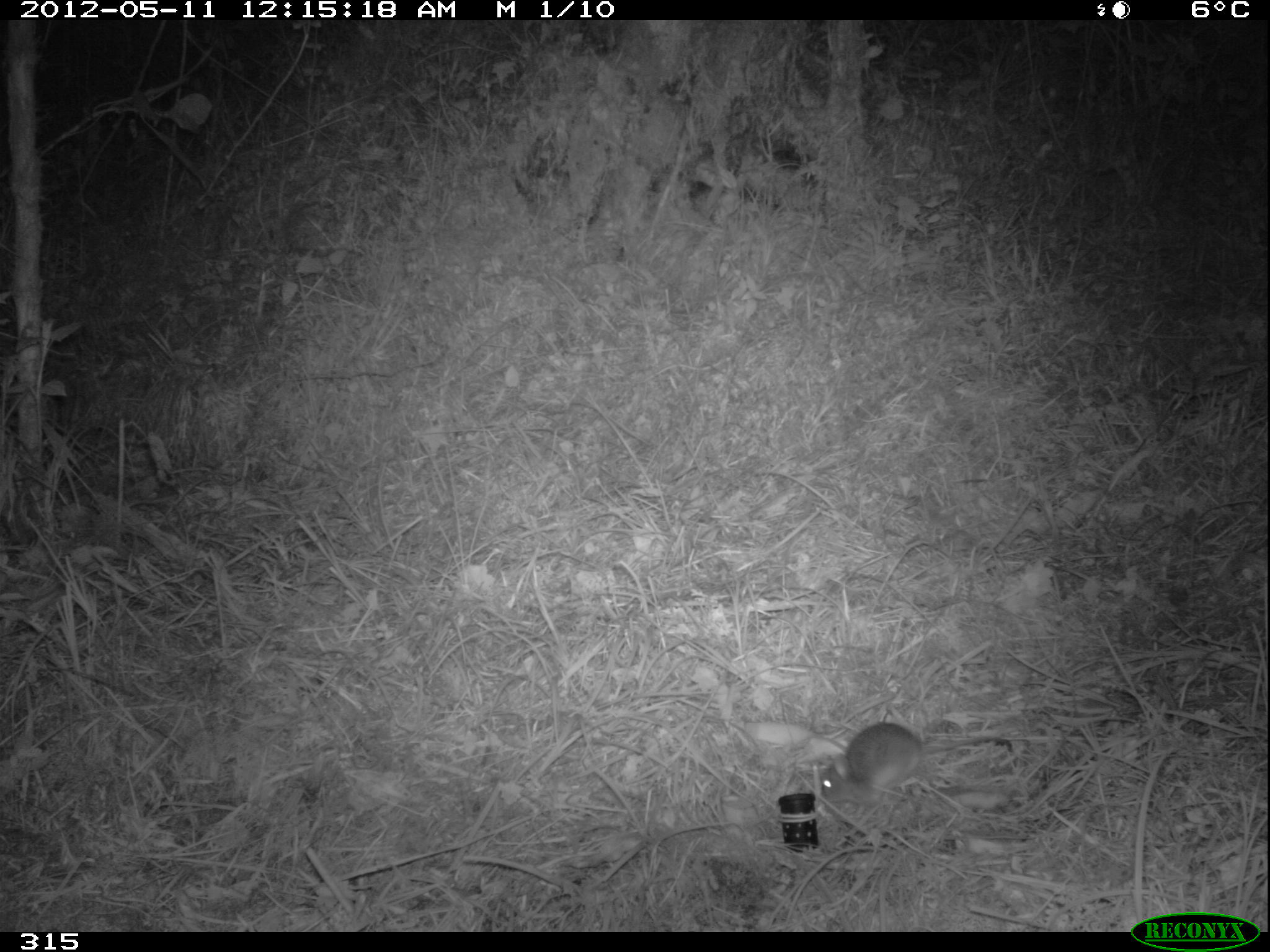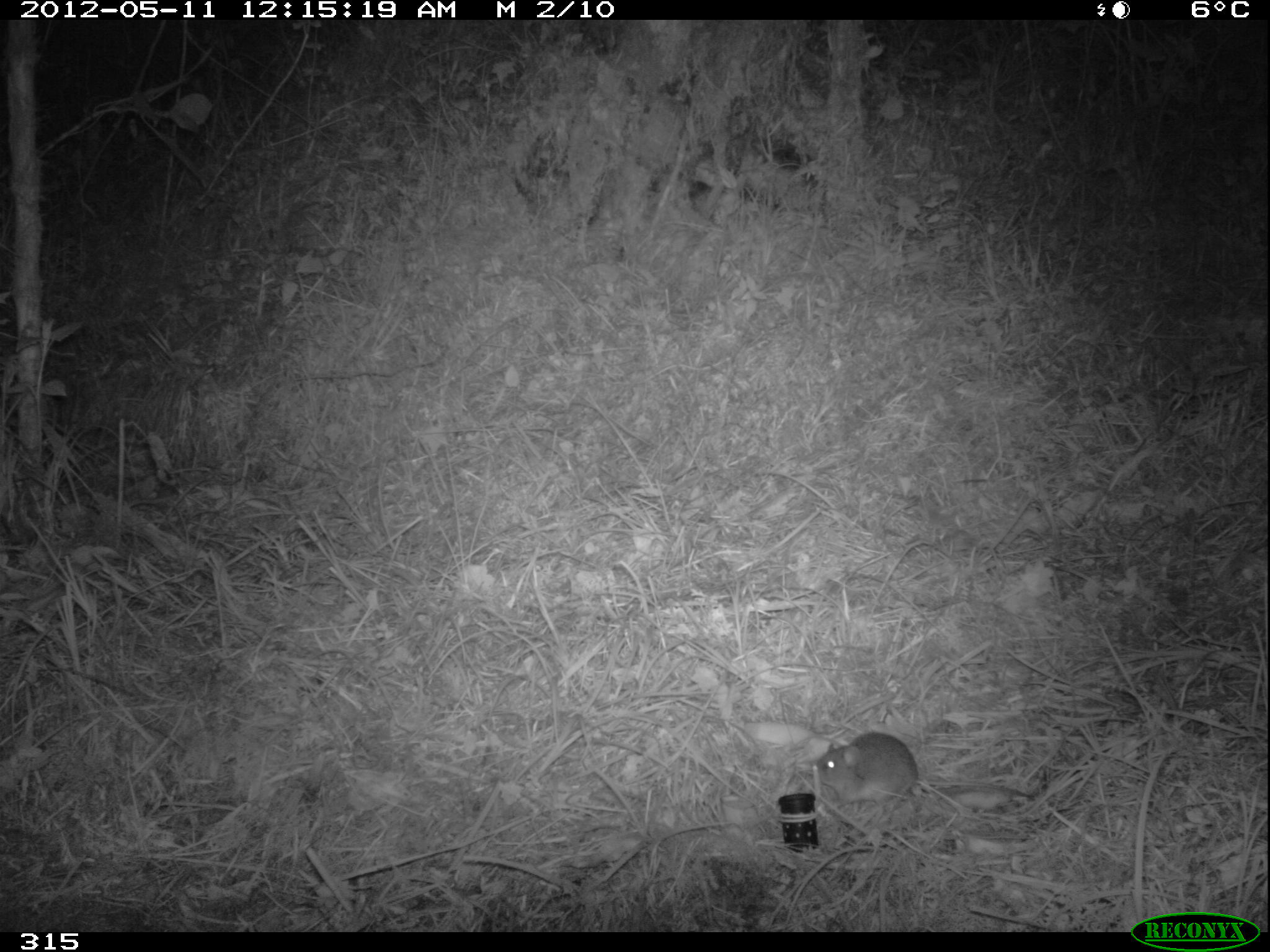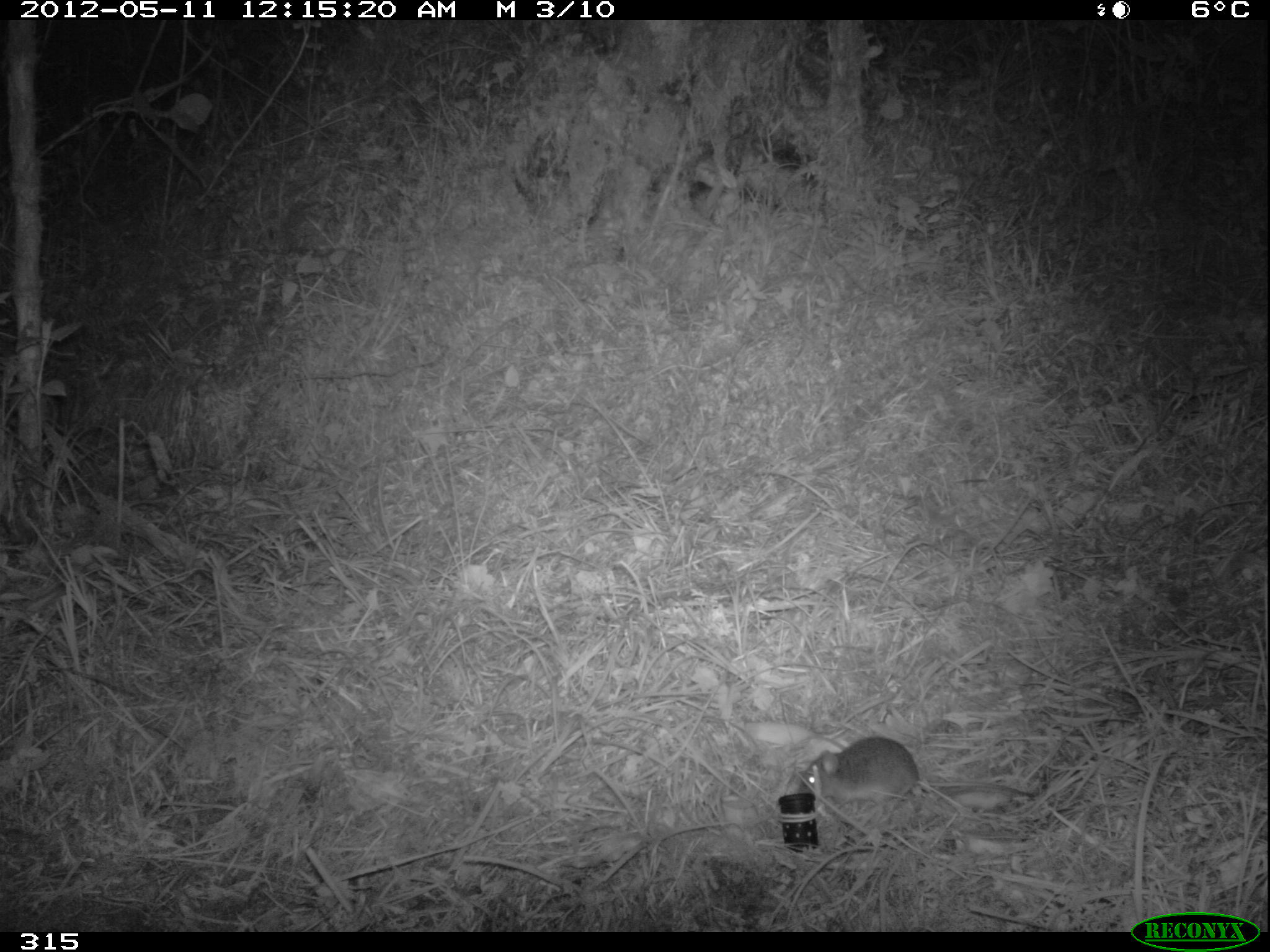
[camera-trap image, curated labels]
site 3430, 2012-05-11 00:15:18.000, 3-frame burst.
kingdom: Animalia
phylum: Chordata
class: Mammalia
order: Rodentia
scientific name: Rodentia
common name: rodents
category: unknown rodent